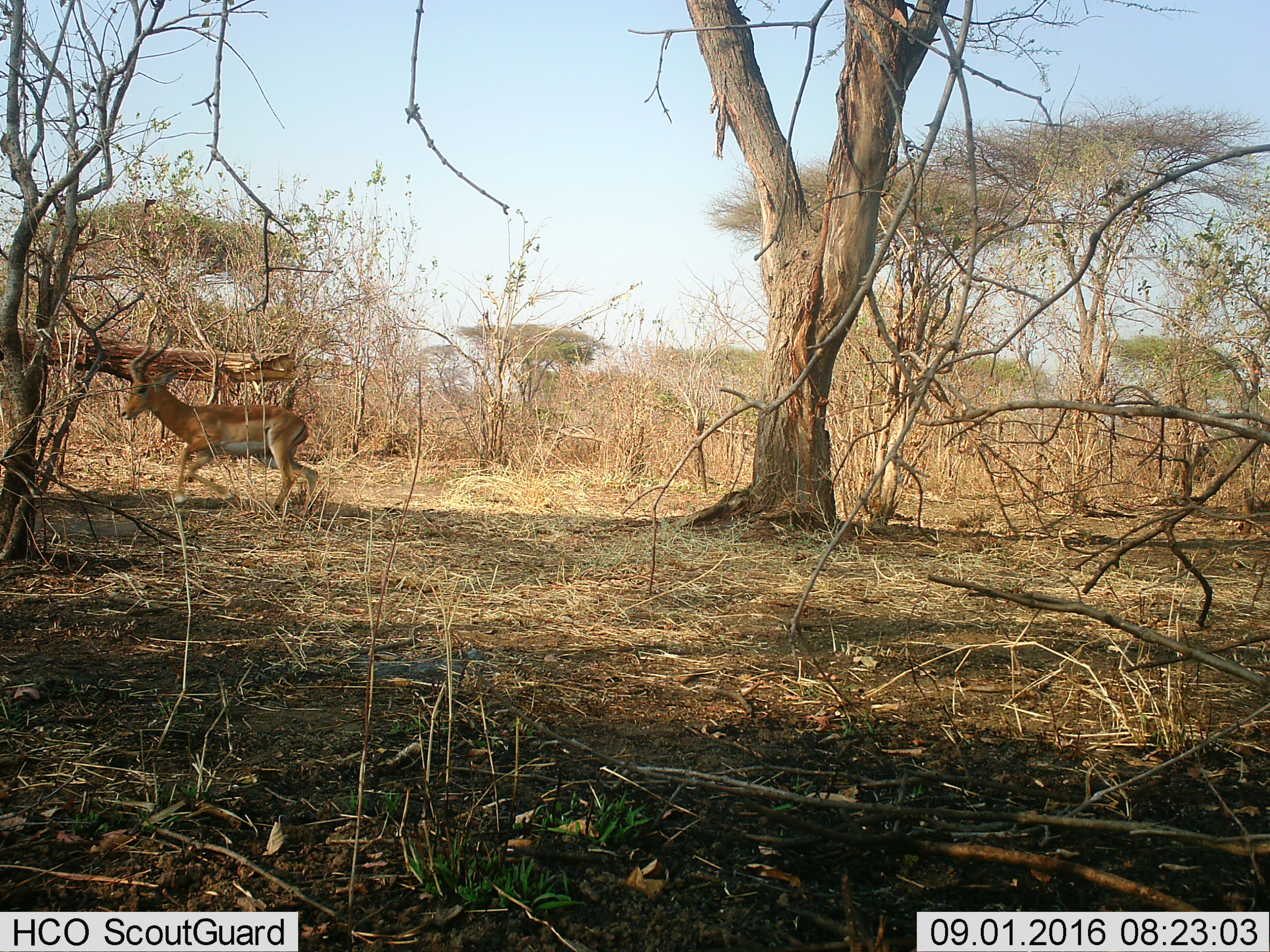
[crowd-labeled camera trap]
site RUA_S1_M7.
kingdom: Animalia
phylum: Chordata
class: Mammalia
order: Artiodactyla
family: Bovidae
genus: Aepyceros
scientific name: Aepyceros melampus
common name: impala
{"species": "impala (Aepyceros melampus)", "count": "1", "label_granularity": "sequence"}